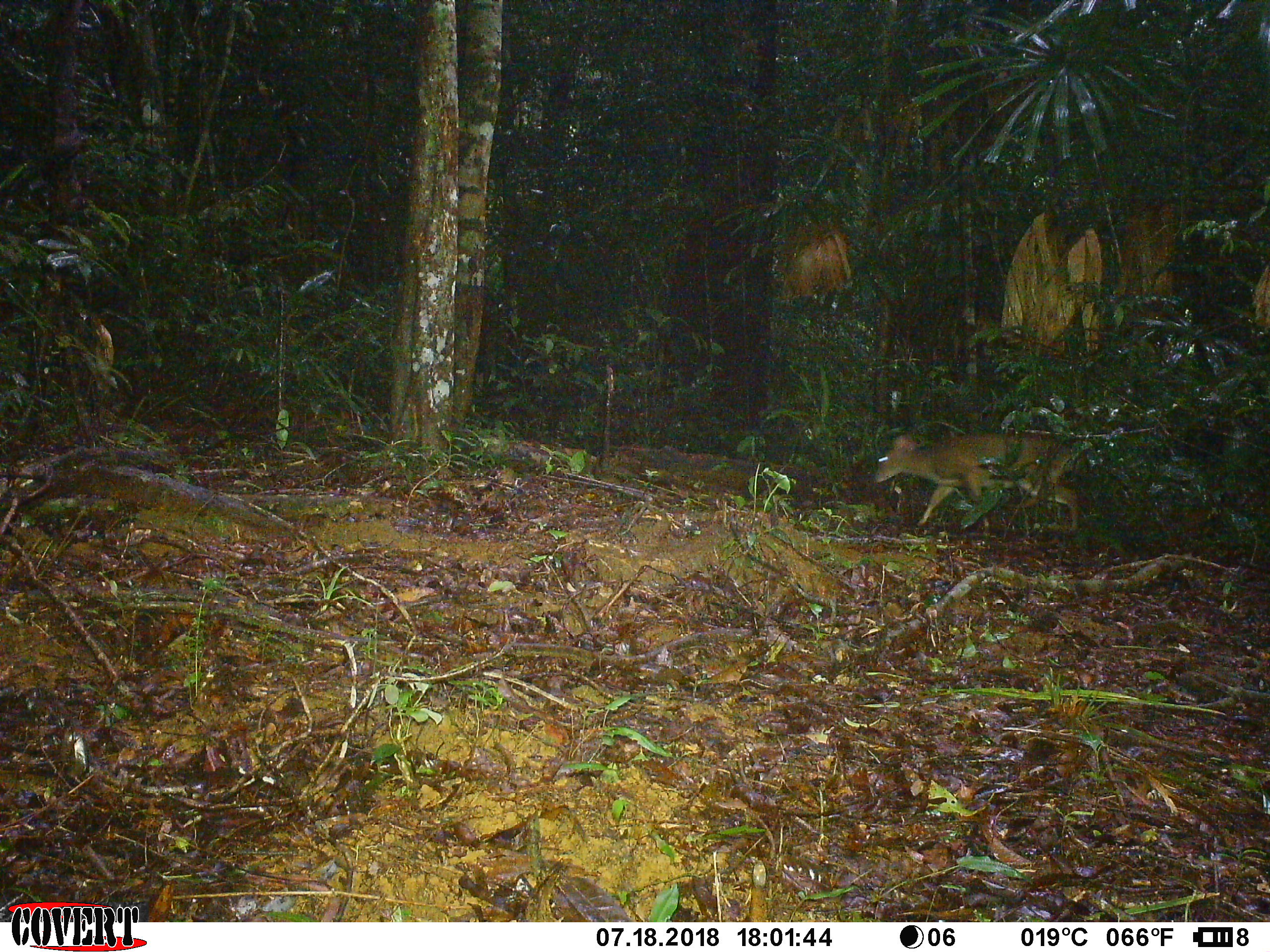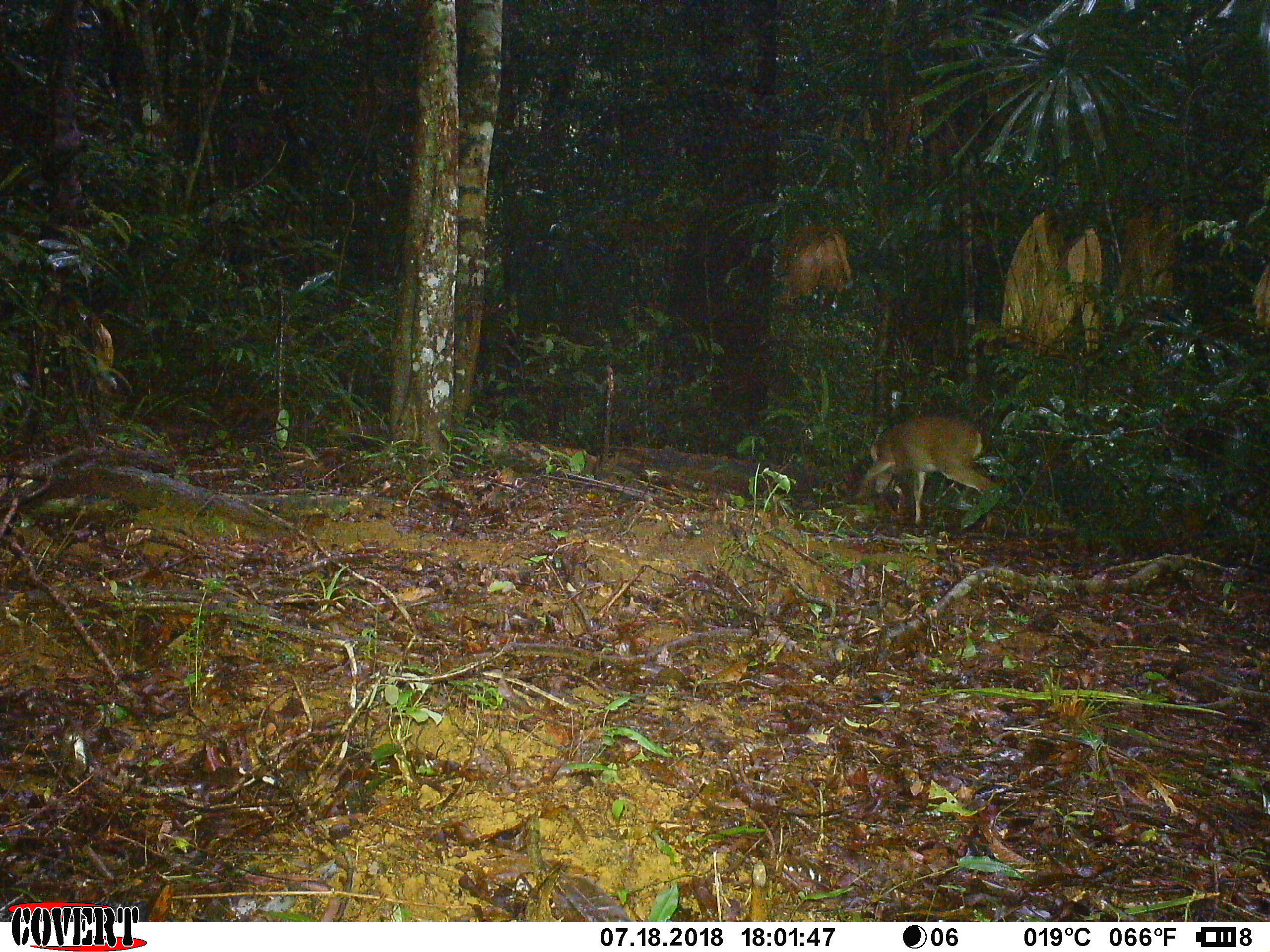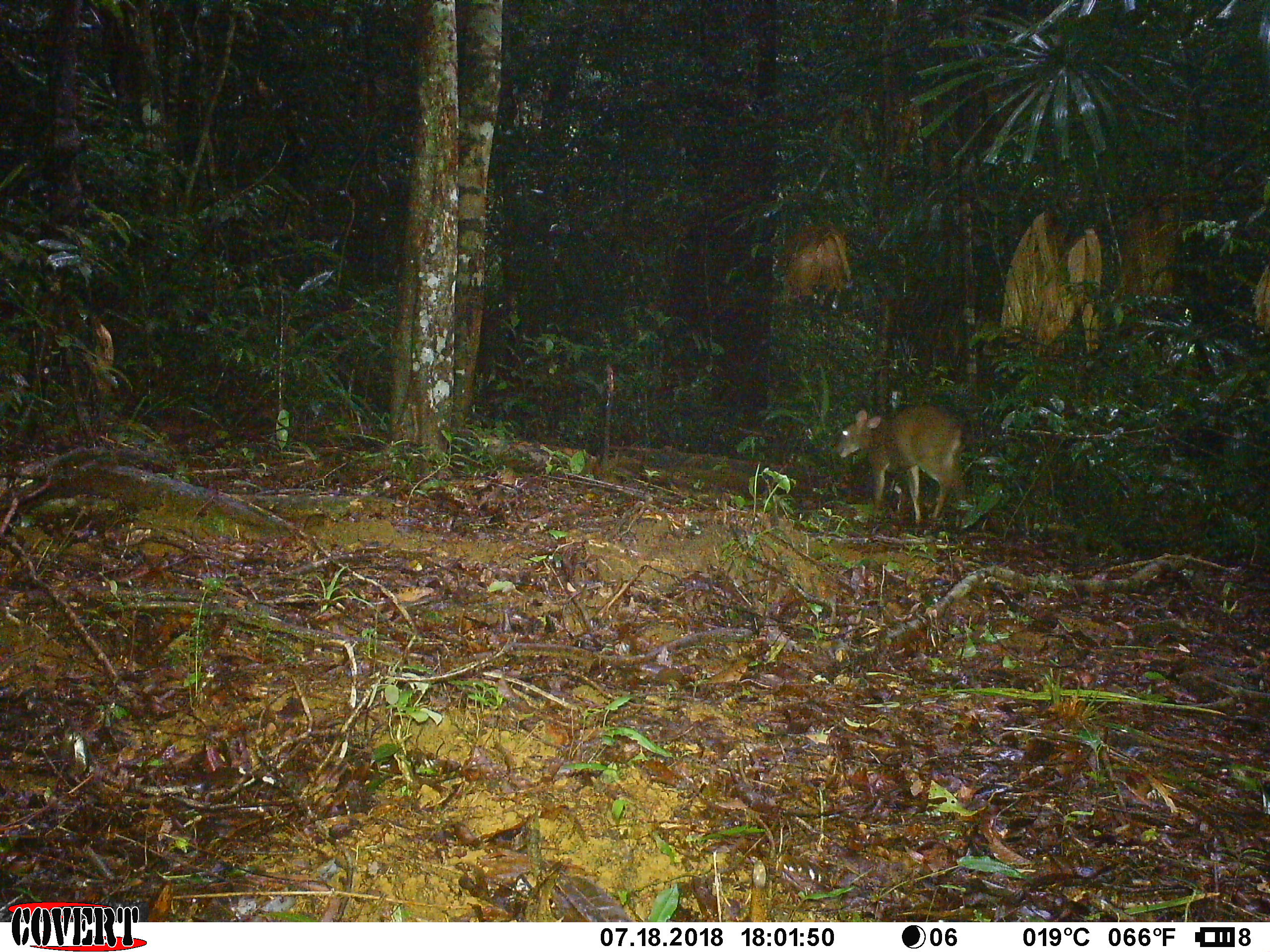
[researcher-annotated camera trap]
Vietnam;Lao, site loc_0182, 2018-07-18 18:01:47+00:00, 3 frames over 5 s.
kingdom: Animalia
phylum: Chordata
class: Mammalia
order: Artiodactyla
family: Cervidae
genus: Muntiacus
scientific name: Muntiacus vuquangensis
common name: large-antlered muntjac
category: large antlered muntjac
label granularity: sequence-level